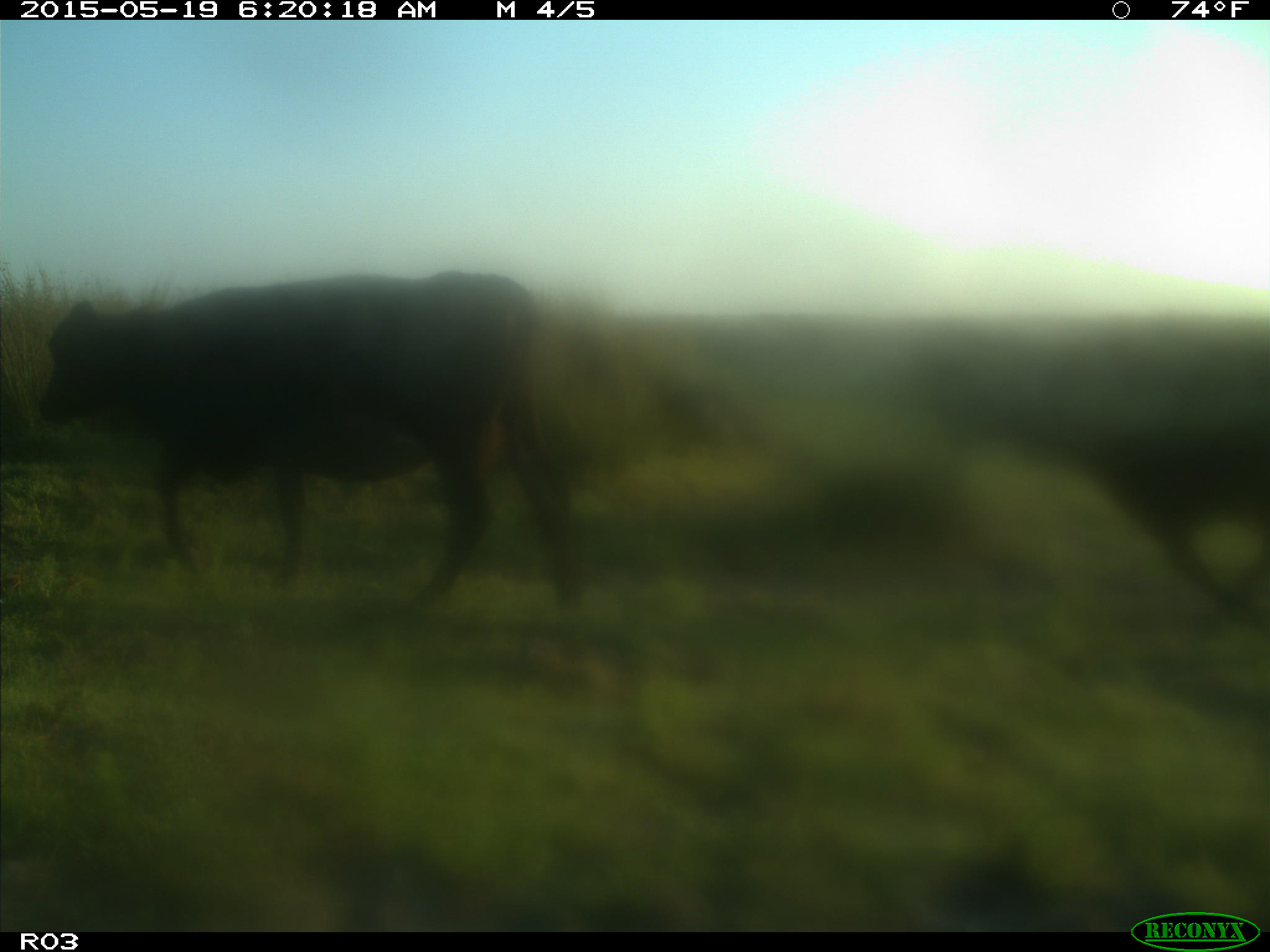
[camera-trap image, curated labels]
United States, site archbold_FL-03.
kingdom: Animalia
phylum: Chordata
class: Mammalia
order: Artiodactyla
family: Bovidae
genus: Bos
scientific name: Bos taurus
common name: domestic cow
Bos taurus (domestic cow).